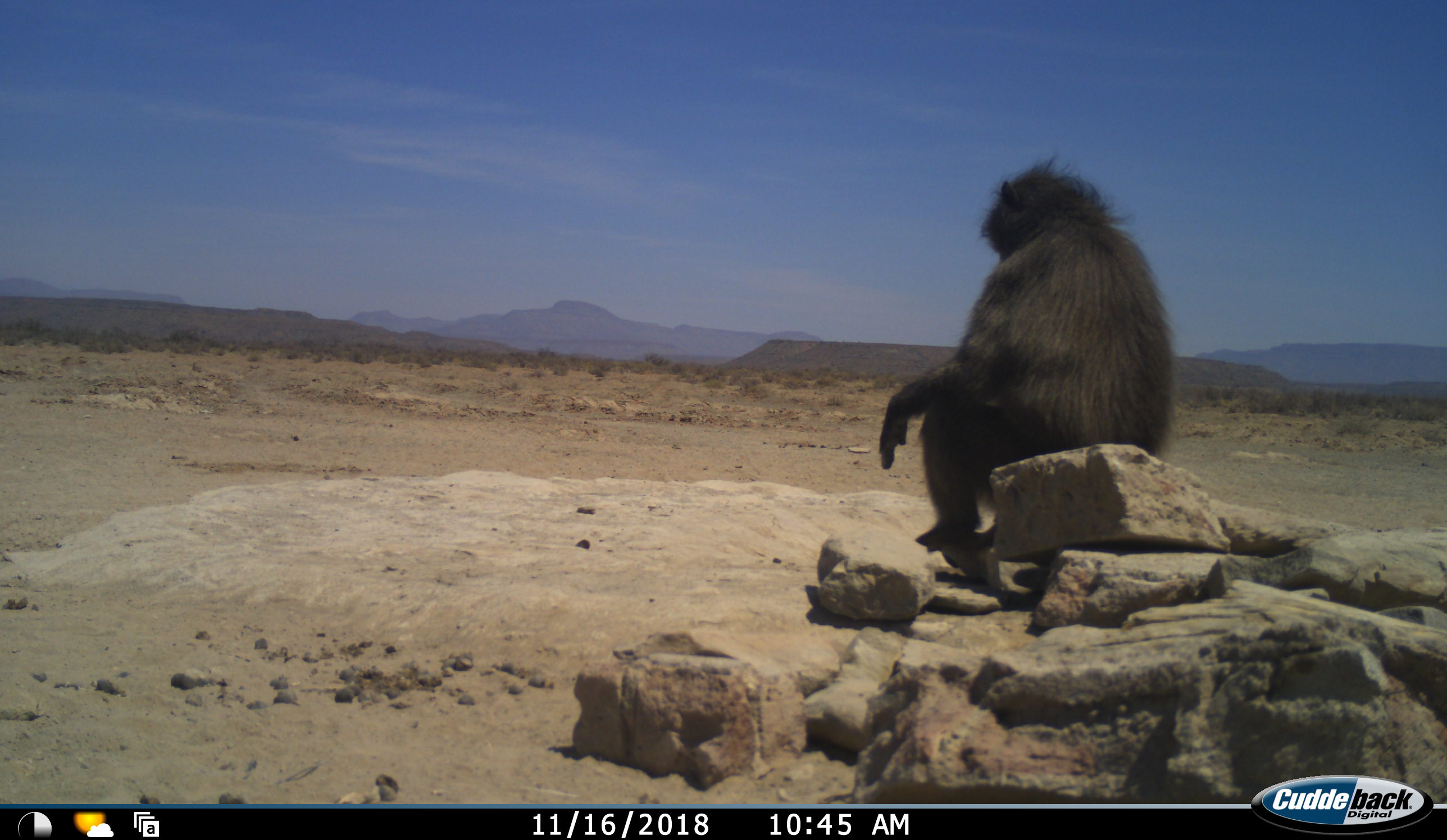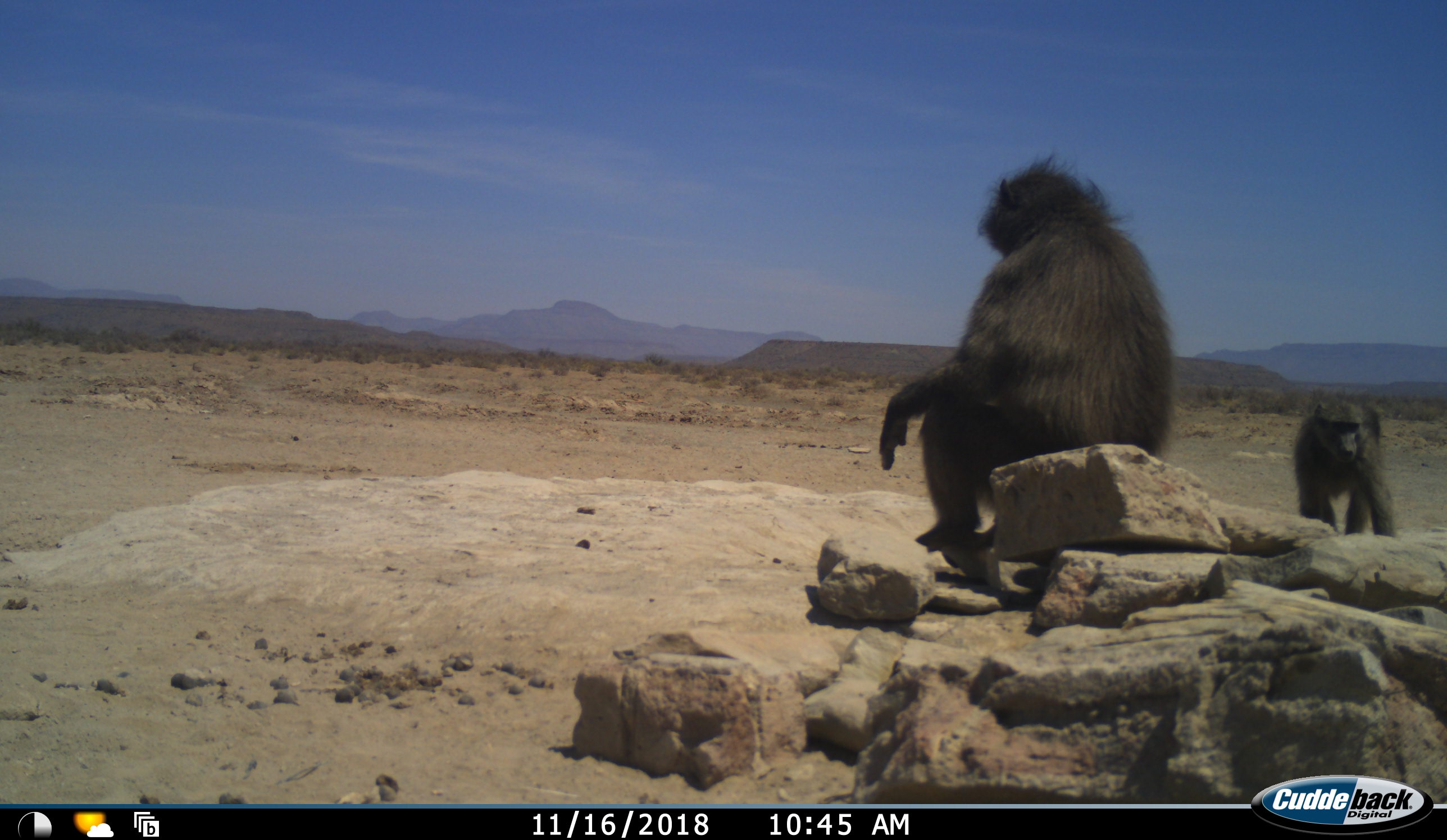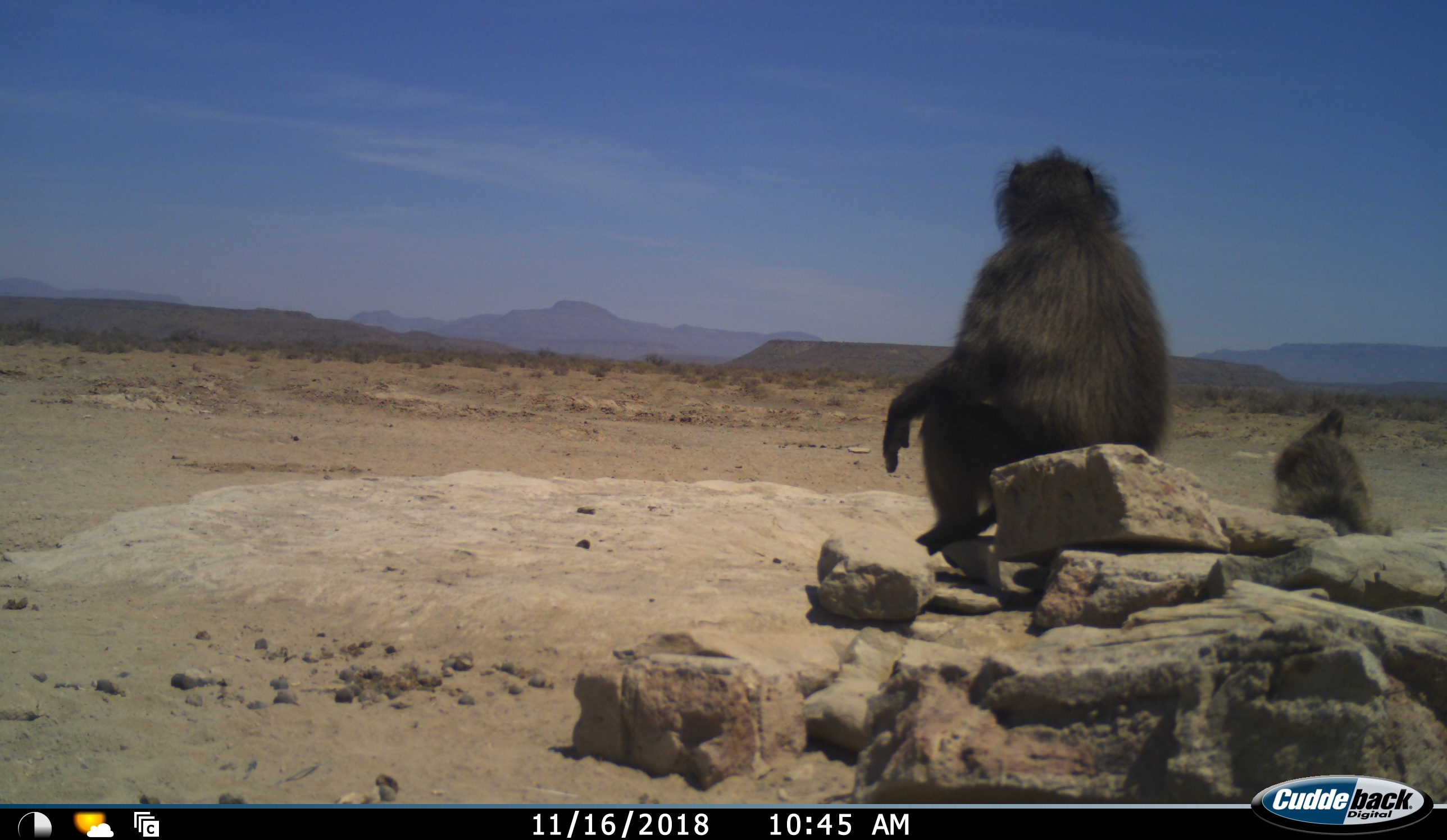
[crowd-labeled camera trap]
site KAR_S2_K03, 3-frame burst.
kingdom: Animalia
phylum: Chordata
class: Mammalia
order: Primates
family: Cercopithecidae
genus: Papio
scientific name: Papio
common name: baboon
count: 2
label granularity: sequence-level